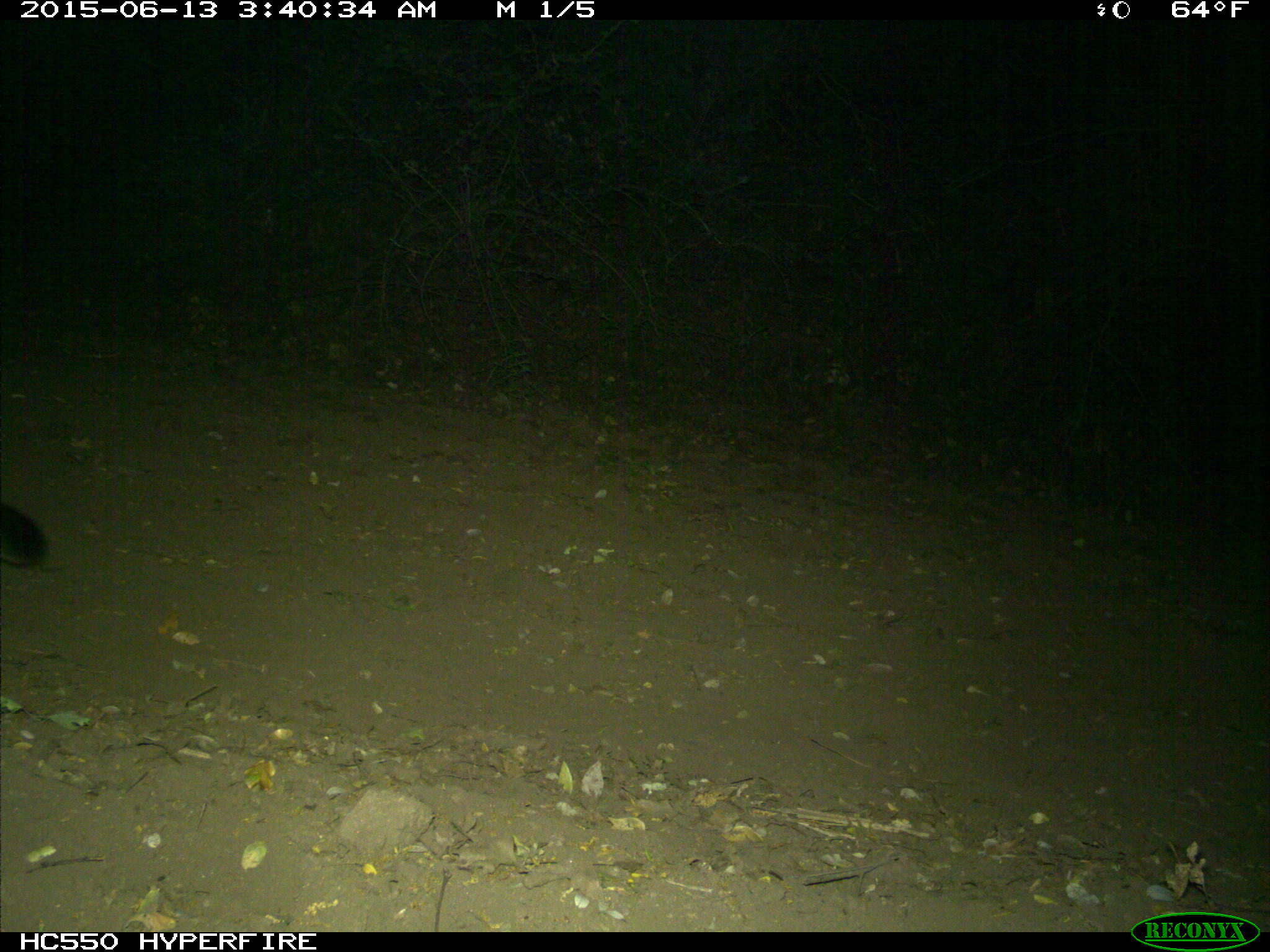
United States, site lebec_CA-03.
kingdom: Animalia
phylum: Chordata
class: Mammalia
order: Carnivora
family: Felidae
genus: Puma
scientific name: Puma concolor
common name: mountain lion